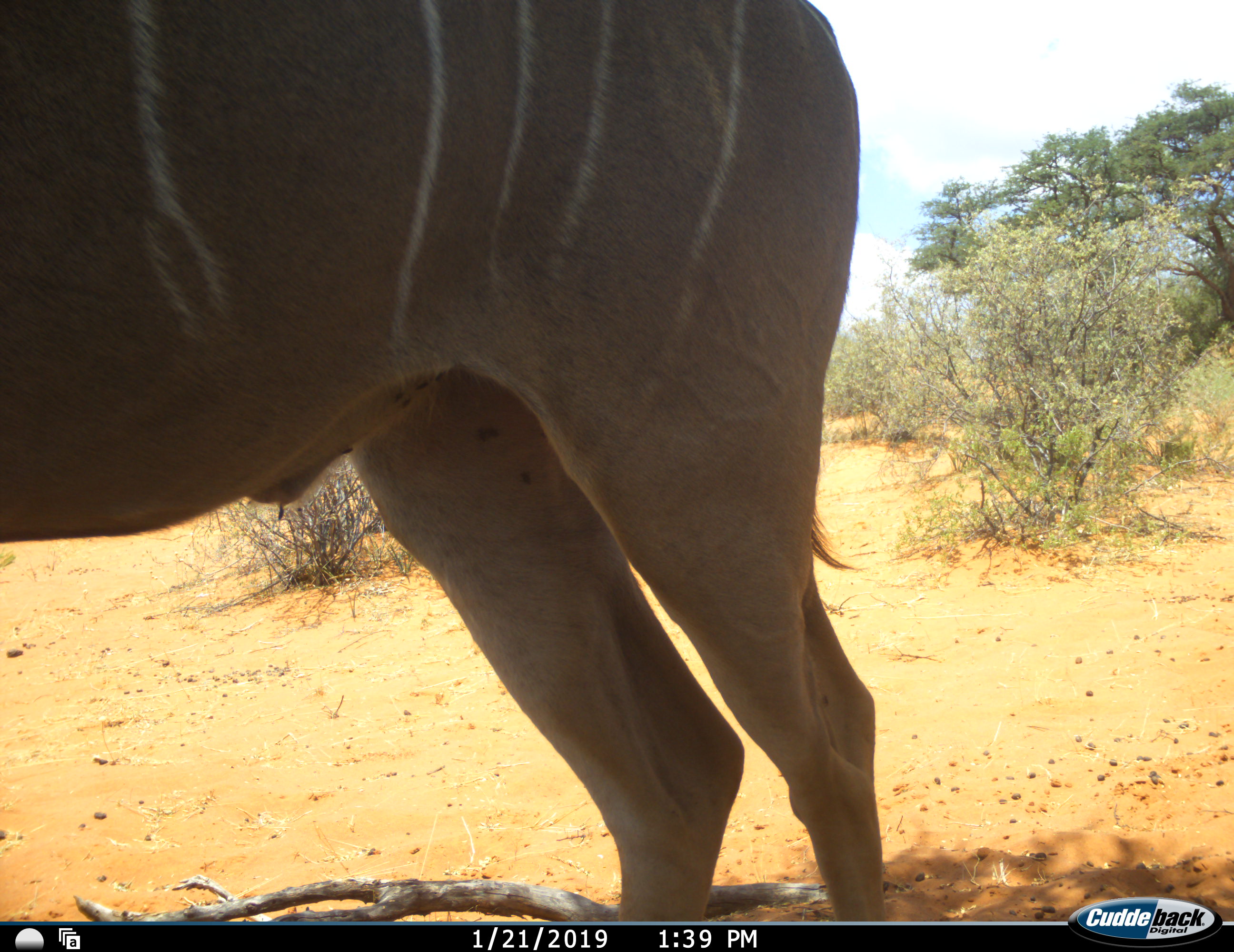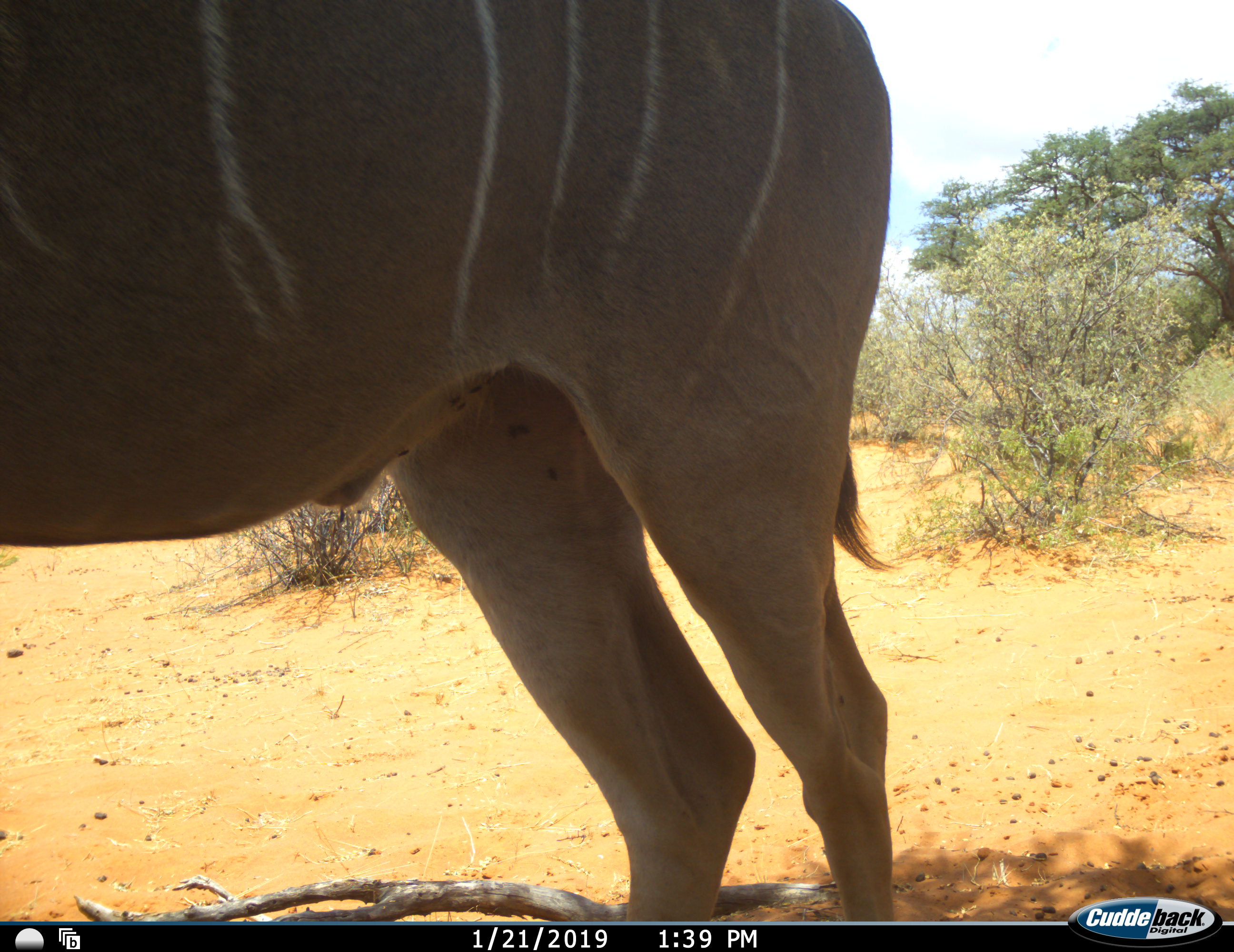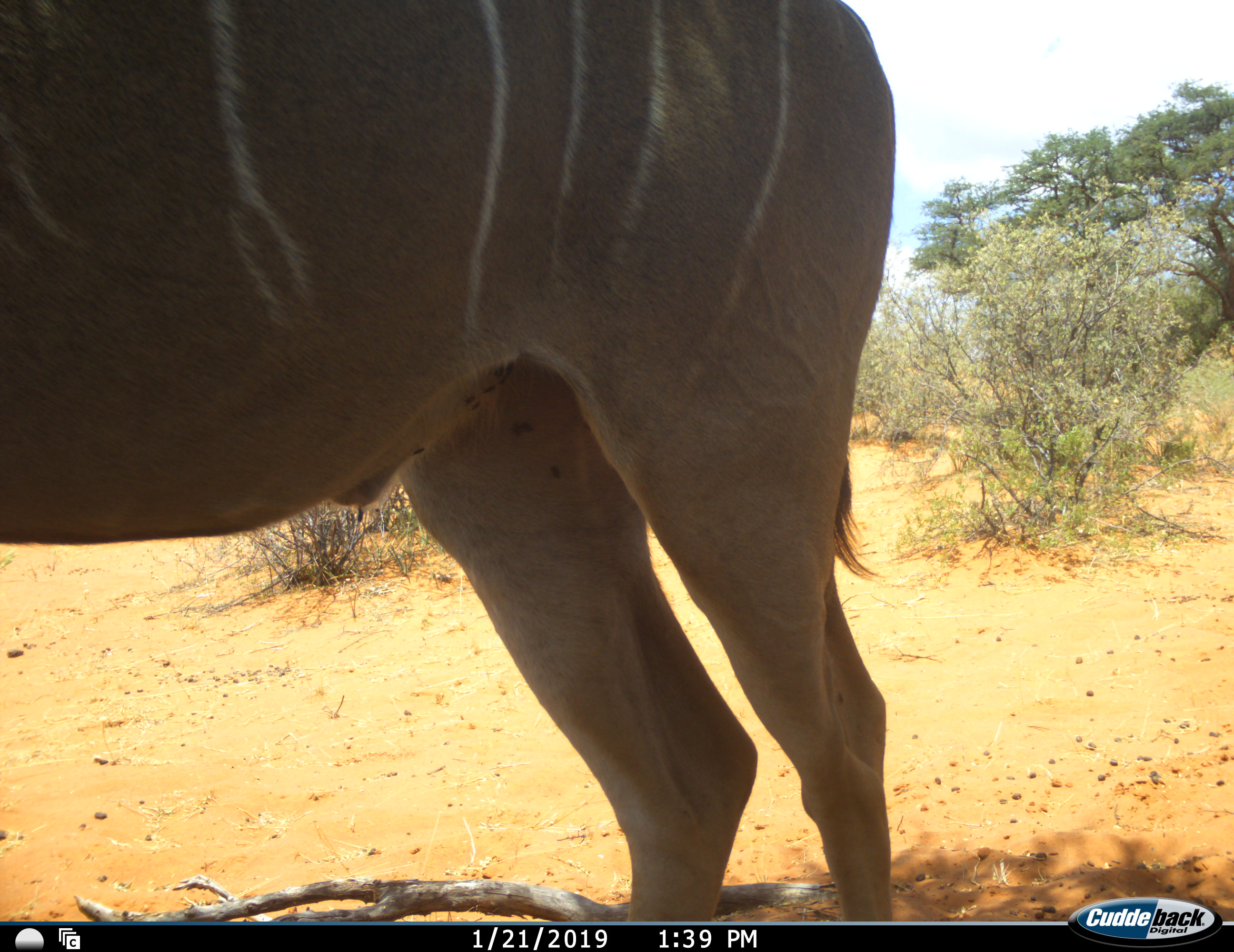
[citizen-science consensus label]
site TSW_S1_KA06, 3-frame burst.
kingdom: Animalia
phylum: Chordata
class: Mammalia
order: Artiodactyla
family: Bovidae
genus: Tragelaphus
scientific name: Tragelaphus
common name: kudu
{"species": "kudu (Tragelaphus)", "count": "1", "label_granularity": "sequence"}